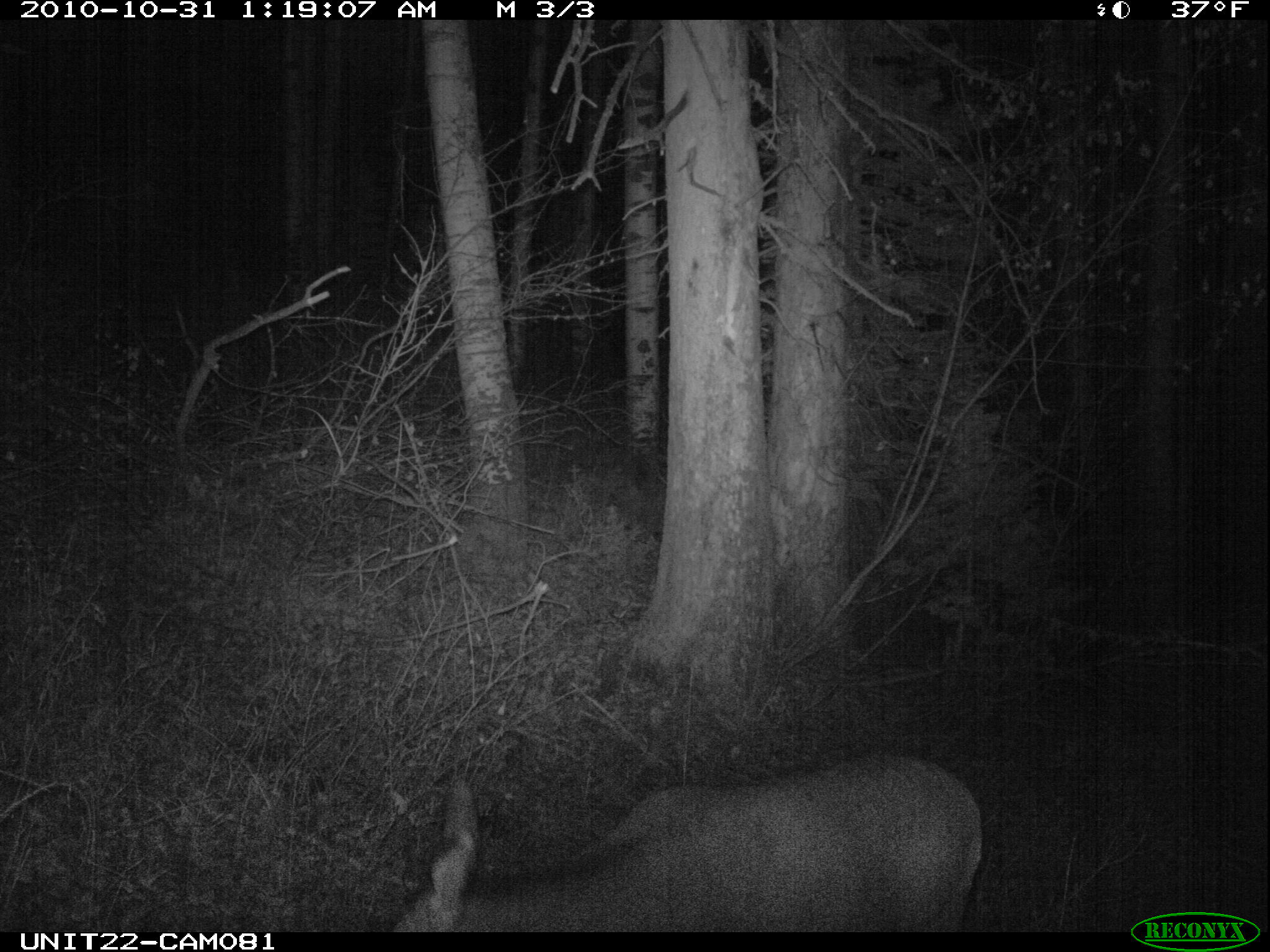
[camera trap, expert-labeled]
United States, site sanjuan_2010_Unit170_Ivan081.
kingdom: Animalia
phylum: Chordata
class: Mammalia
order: Artiodactyla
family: Cervidae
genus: Odocoileus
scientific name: Odocoileus hemionus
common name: mule deer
Odocoileus hemionus (mule deer).